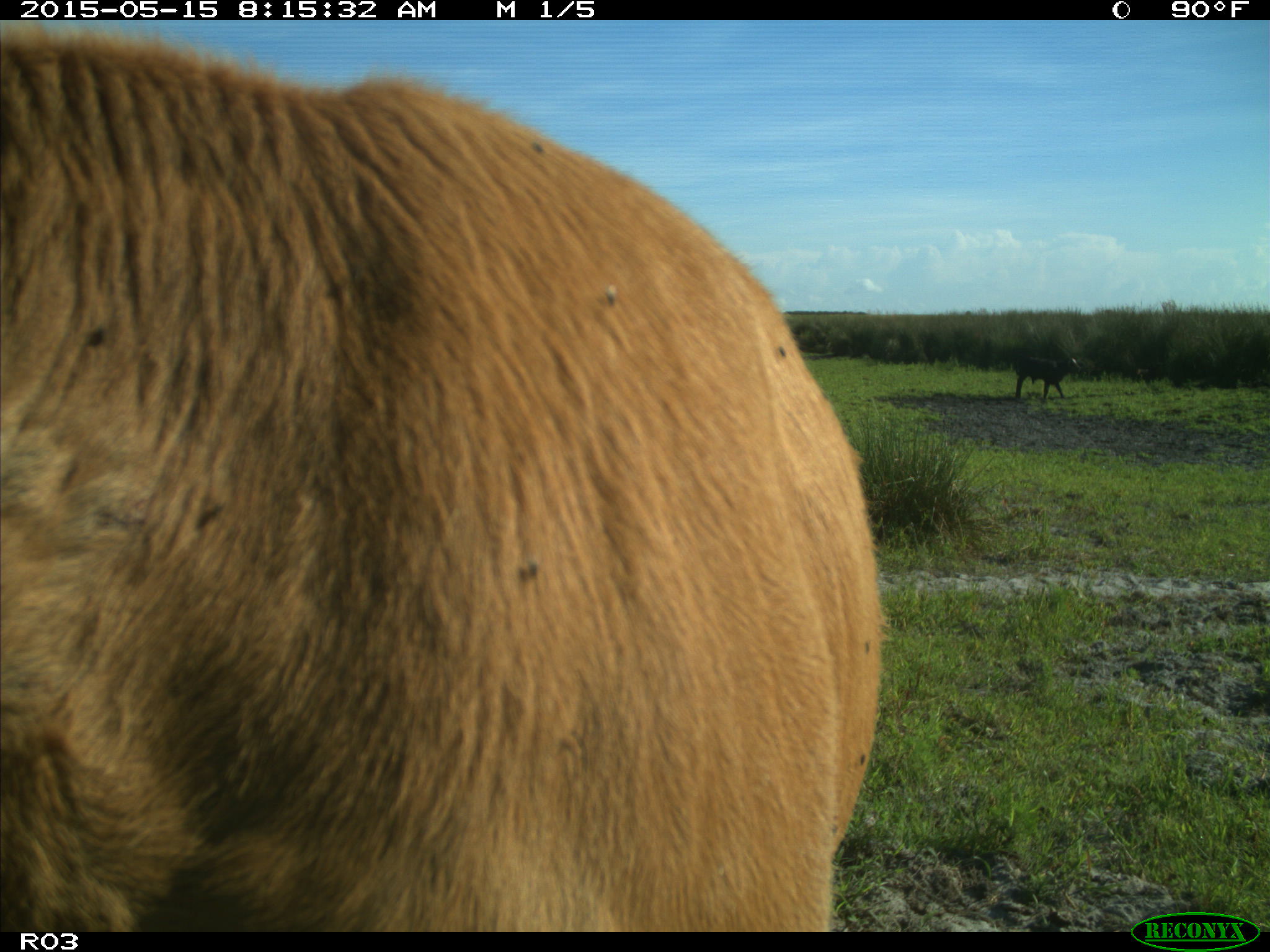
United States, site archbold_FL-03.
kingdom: Animalia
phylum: Chordata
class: Mammalia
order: Artiodactyla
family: Bovidae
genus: Bos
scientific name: Bos taurus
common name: domestic cow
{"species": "Bos taurus (domestic cow)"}